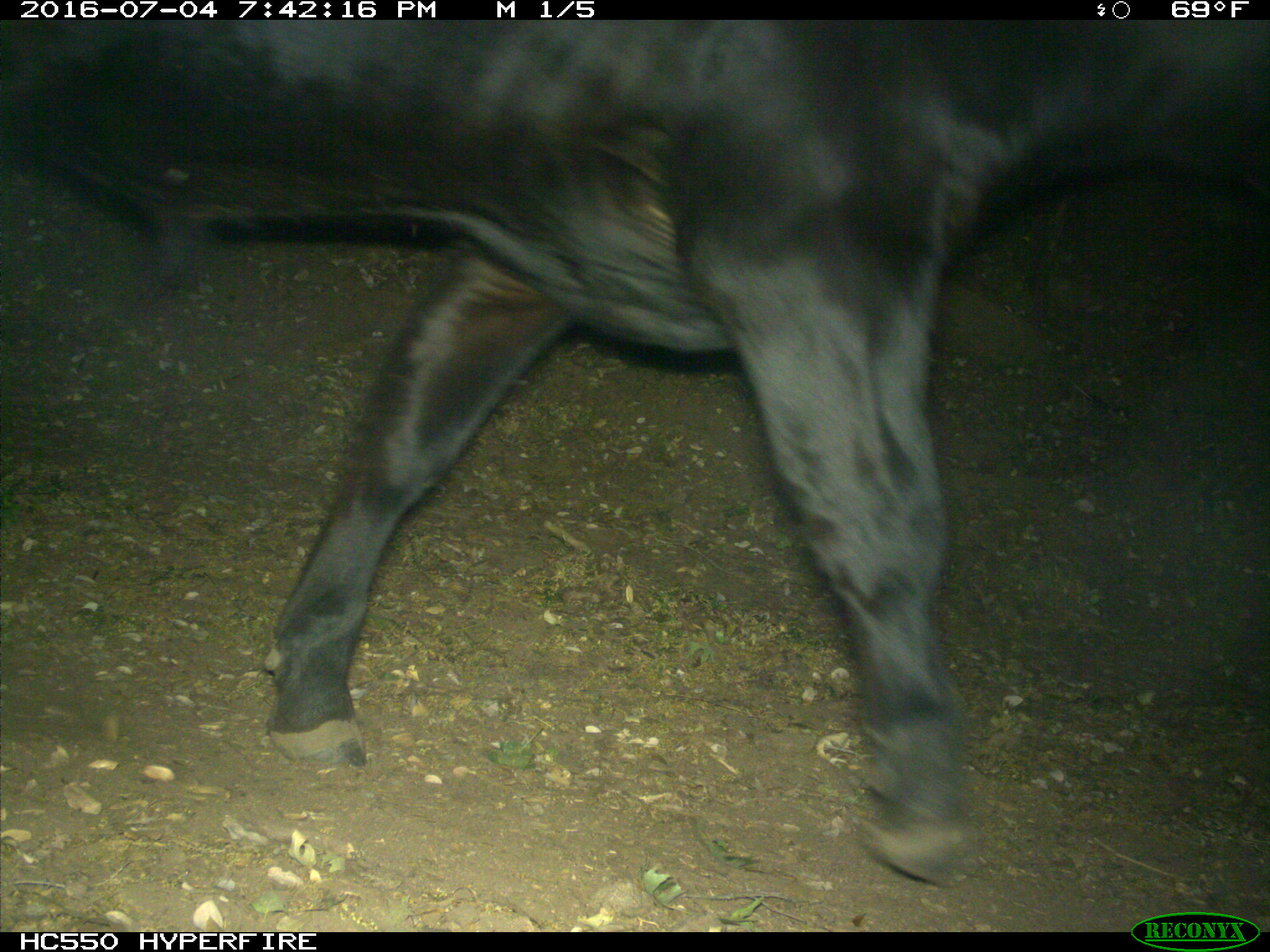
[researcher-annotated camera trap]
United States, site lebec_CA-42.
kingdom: Animalia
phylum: Chordata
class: Mammalia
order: Artiodactyla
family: Bovidae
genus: Bos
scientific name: Bos taurus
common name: domestic cow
Bos taurus (domestic cow).